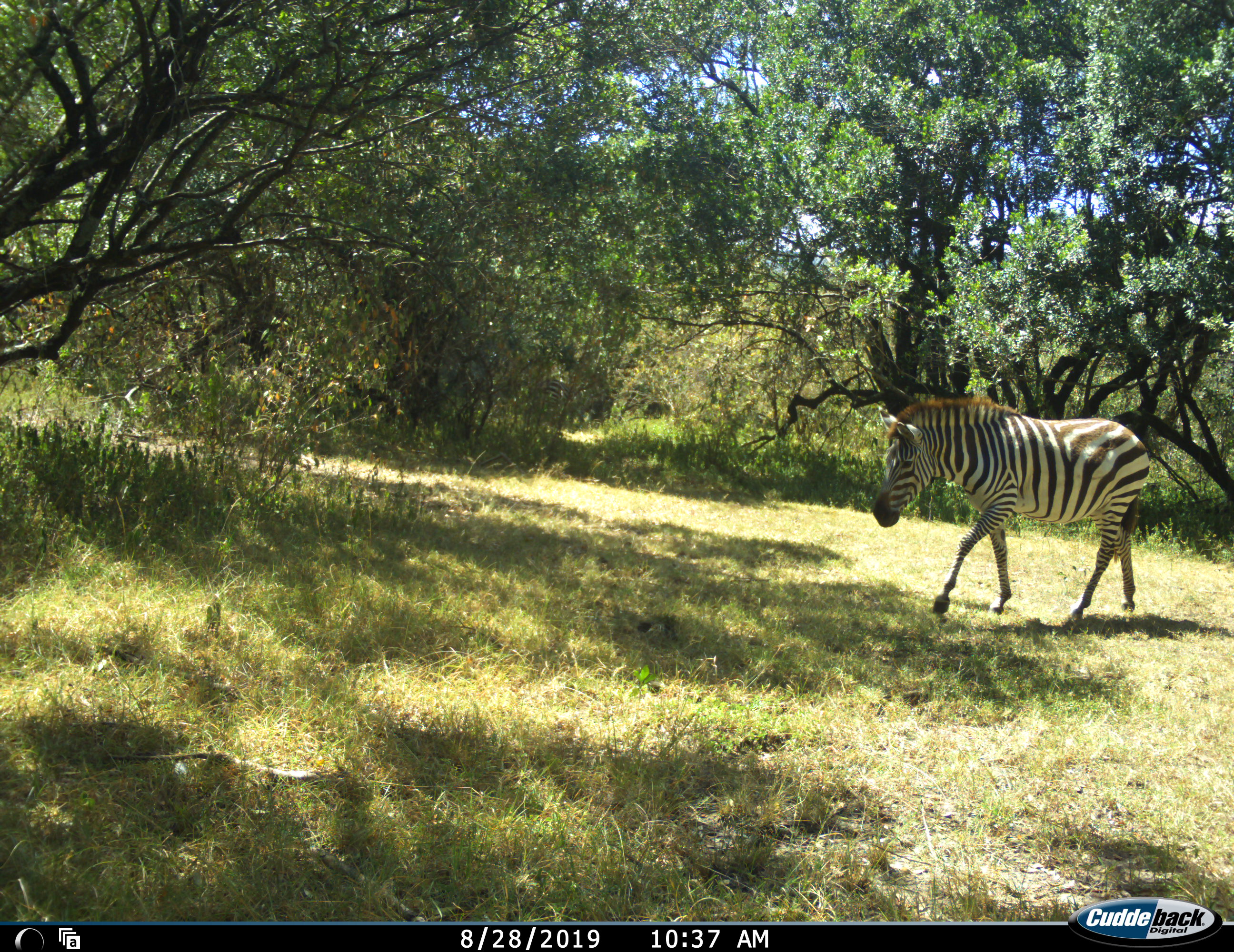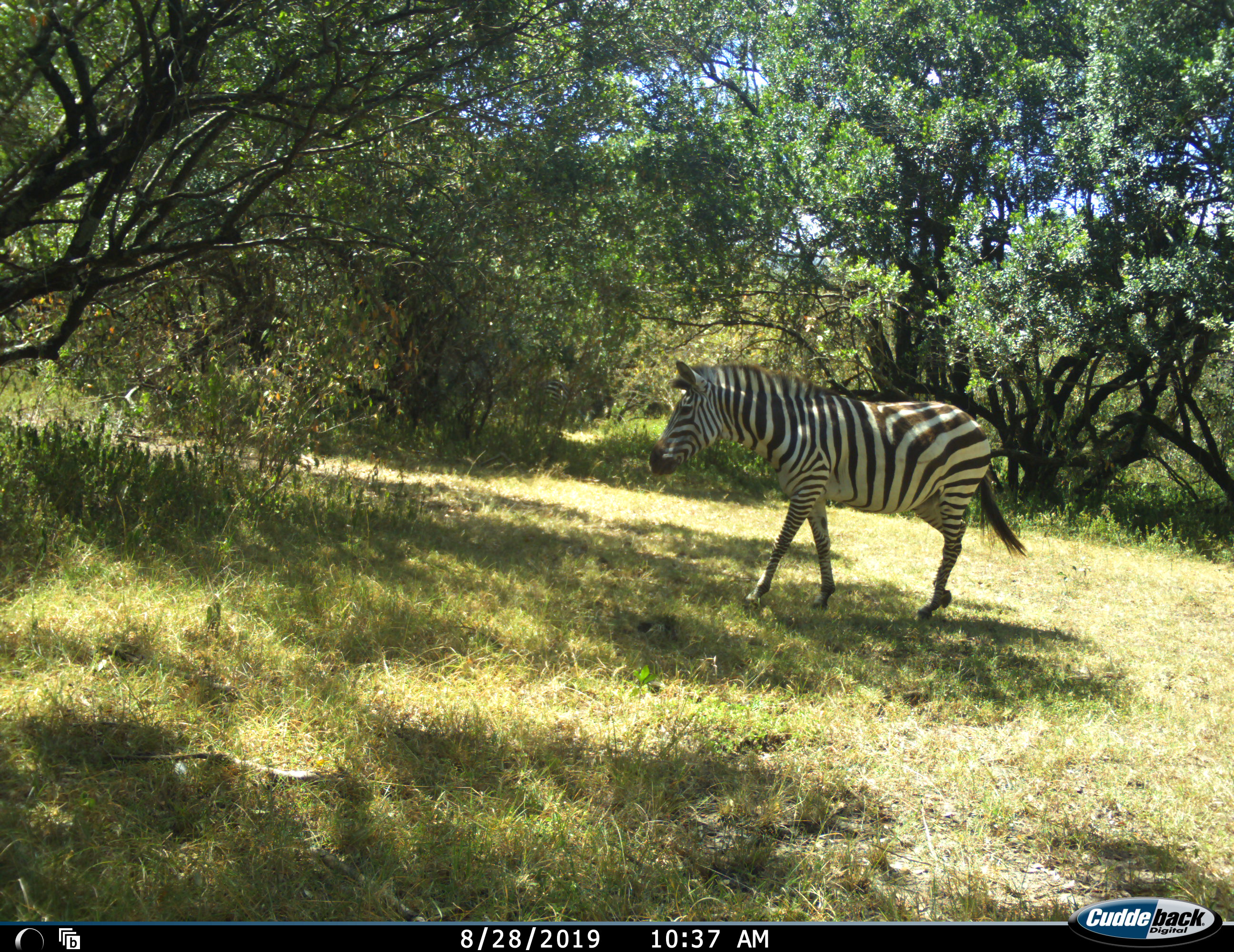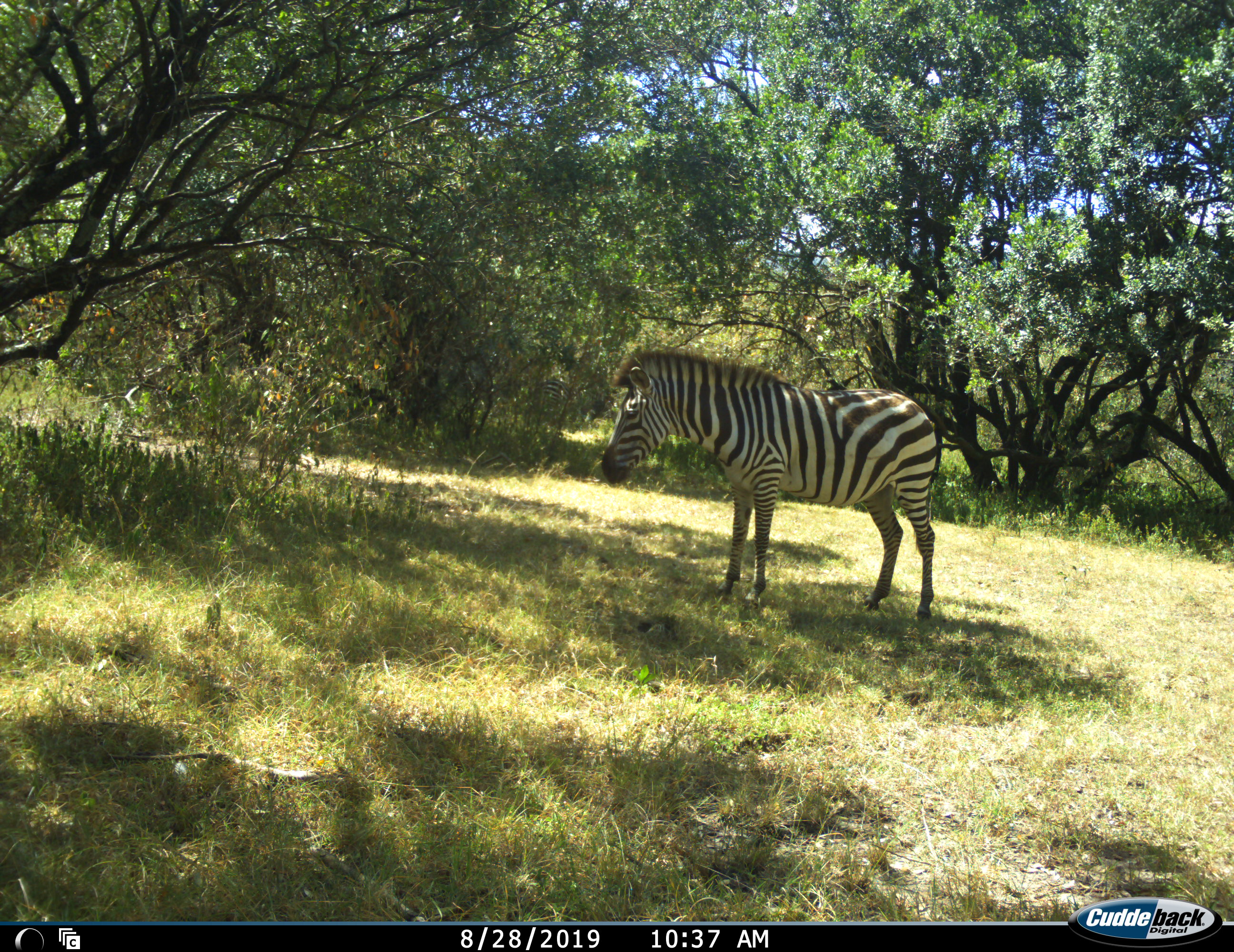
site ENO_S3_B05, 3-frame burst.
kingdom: Animalia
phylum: Chordata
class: Mammalia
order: Perissodactyla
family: Equidae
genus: Equus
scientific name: Equus quagga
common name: plains zebra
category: zebraplains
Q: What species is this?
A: Zebraplains (plains zebra) (Equus quagga).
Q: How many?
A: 1.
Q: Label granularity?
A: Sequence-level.